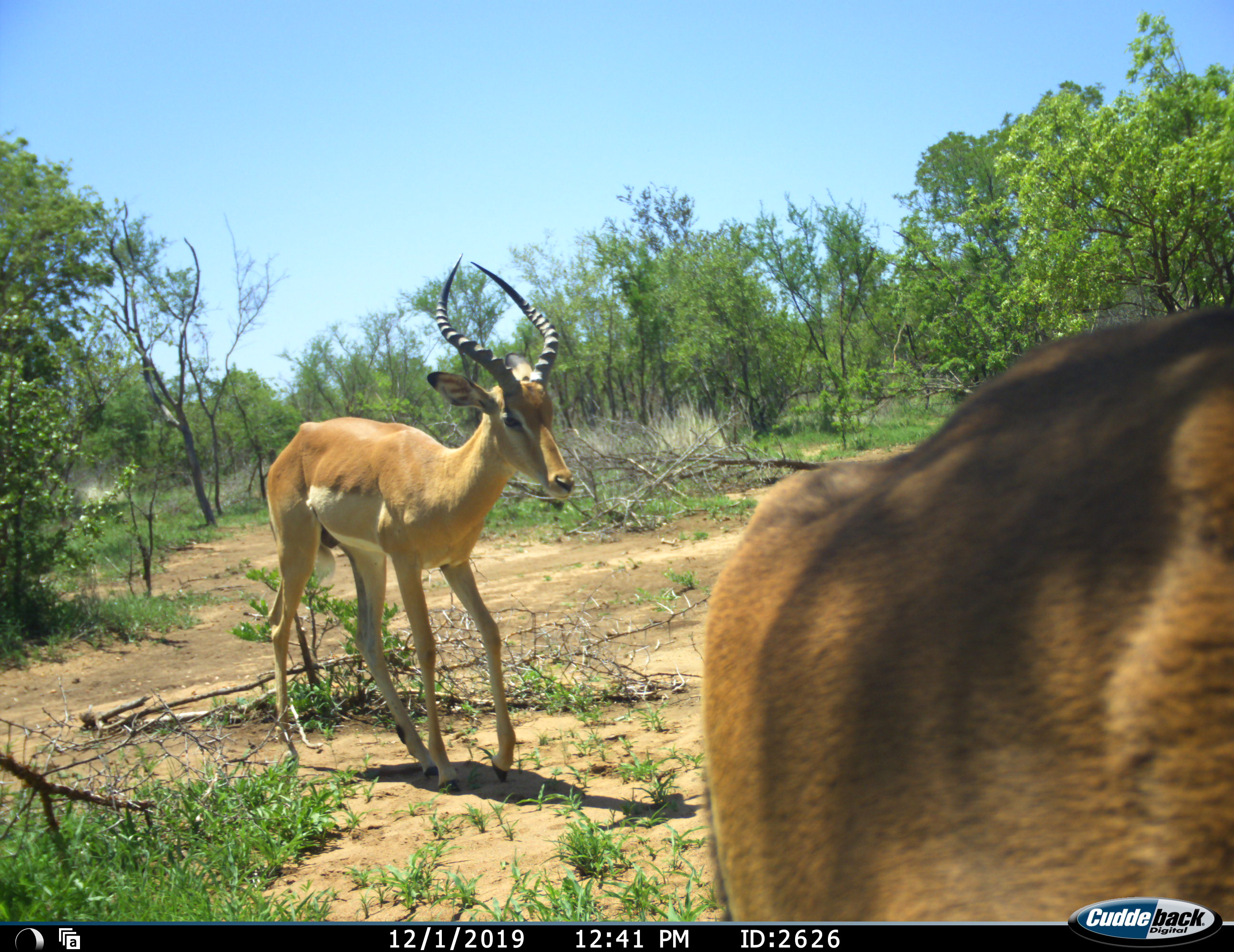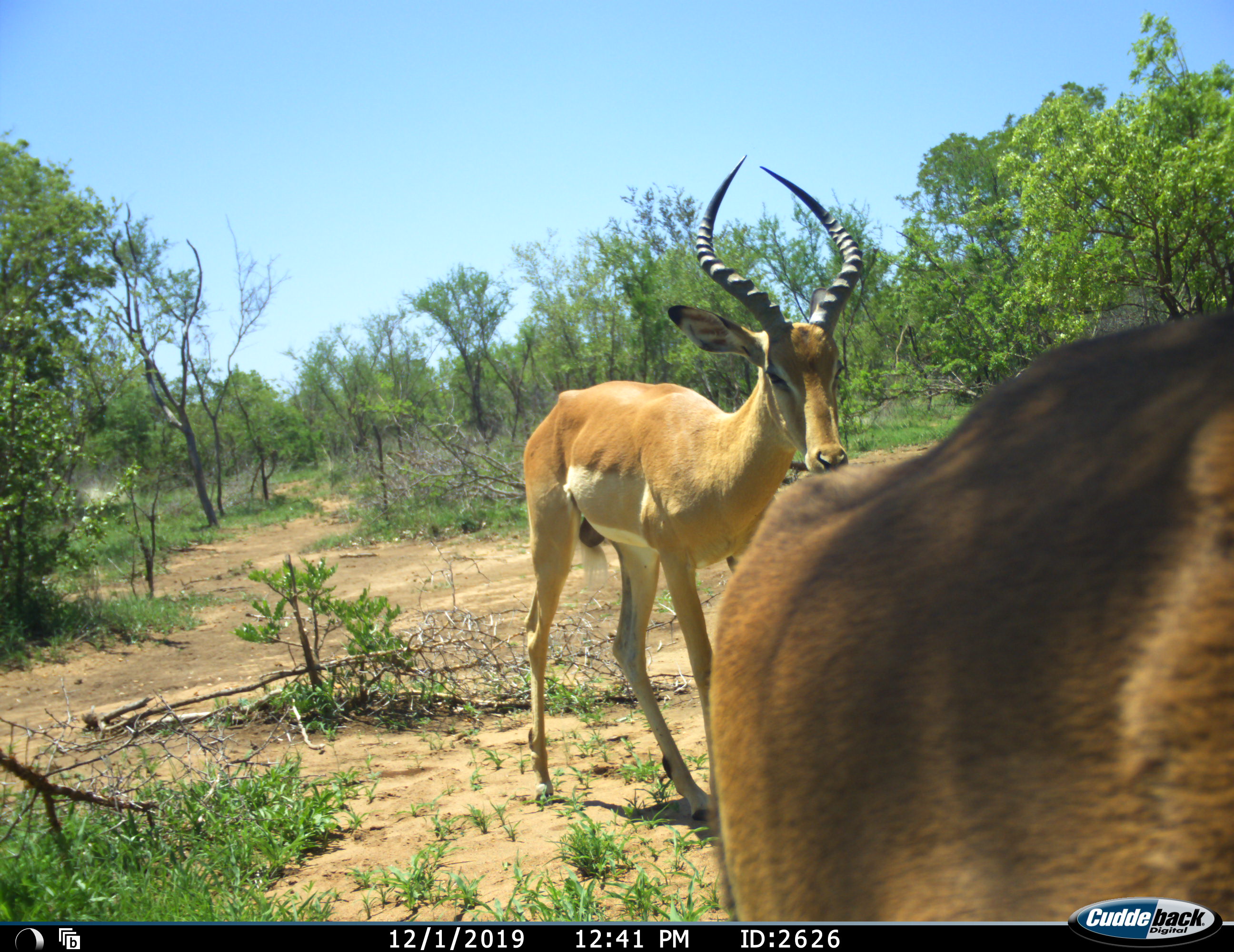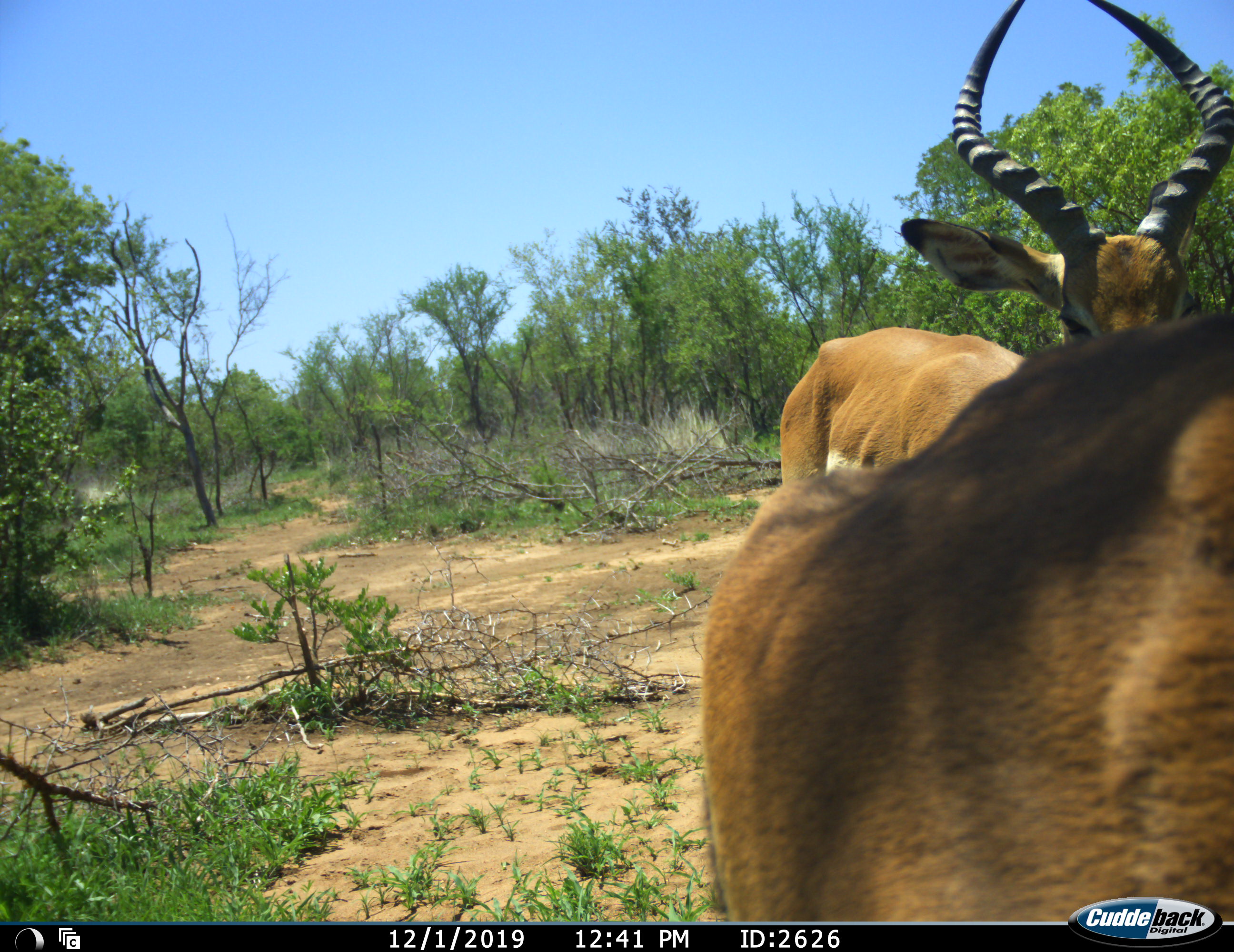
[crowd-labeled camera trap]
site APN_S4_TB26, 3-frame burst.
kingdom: Animalia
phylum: Chordata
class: Mammalia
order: Artiodactyla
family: Bovidae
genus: Aepyceros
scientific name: Aepyceros melampus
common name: impala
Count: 2.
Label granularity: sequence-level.